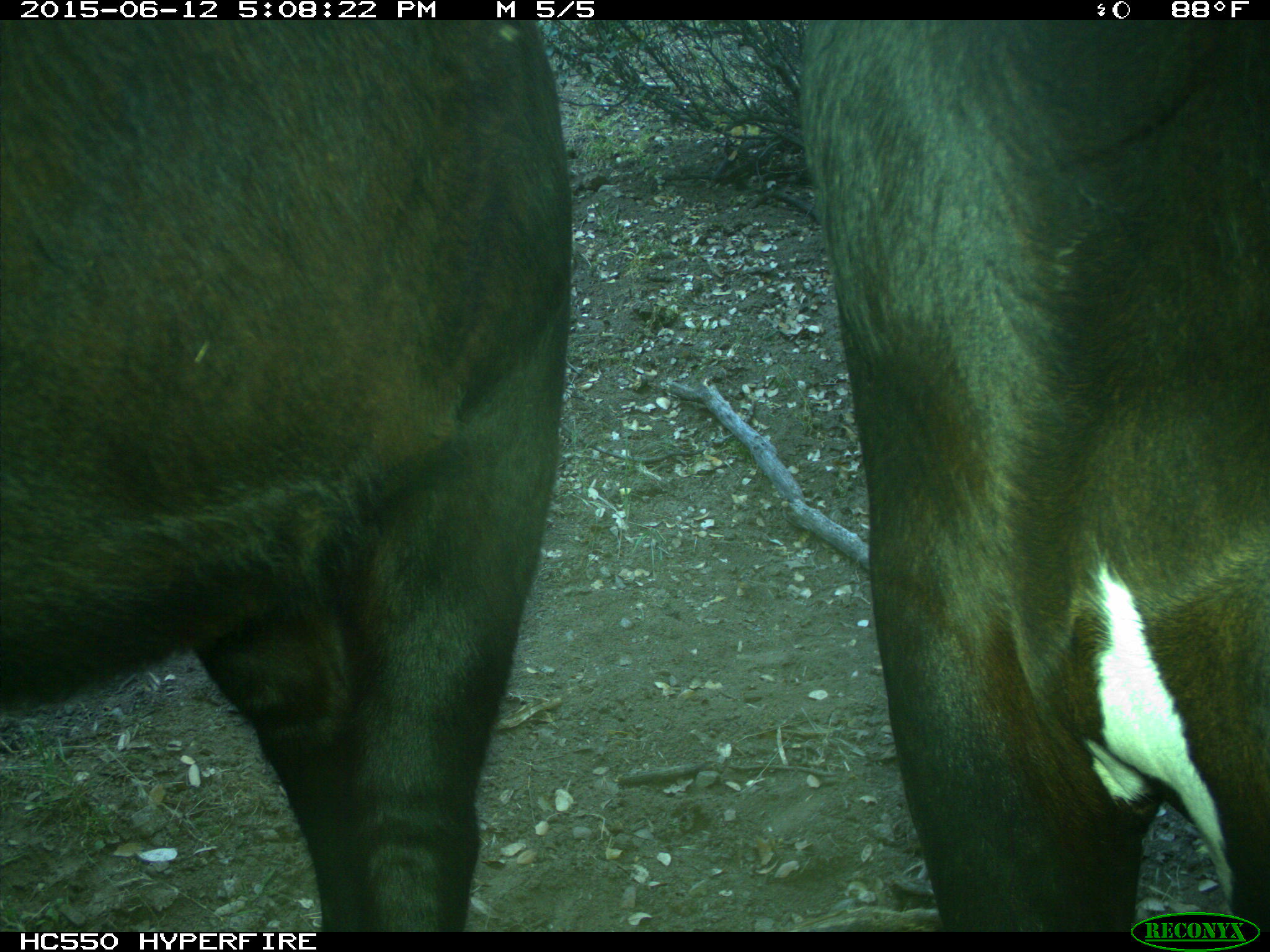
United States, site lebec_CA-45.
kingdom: Animalia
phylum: Chordata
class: Mammalia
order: Artiodactyla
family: Bovidae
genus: Bos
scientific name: Bos taurus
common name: domestic cow